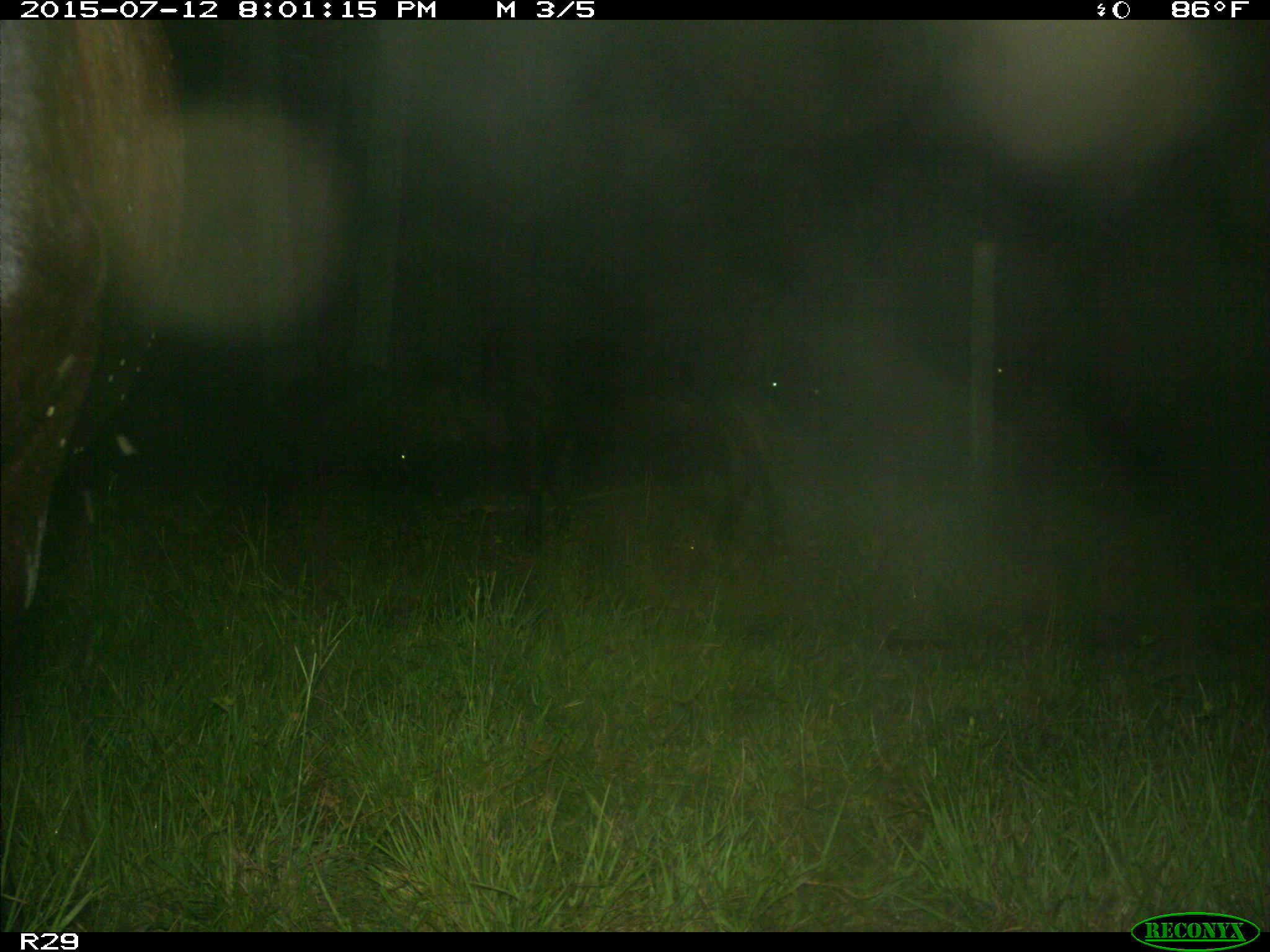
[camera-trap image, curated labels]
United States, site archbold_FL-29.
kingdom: Animalia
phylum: Chordata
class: Mammalia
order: Artiodactyla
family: Bovidae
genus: Bos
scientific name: Bos taurus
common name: domestic cow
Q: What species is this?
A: Bos taurus (domestic cow).